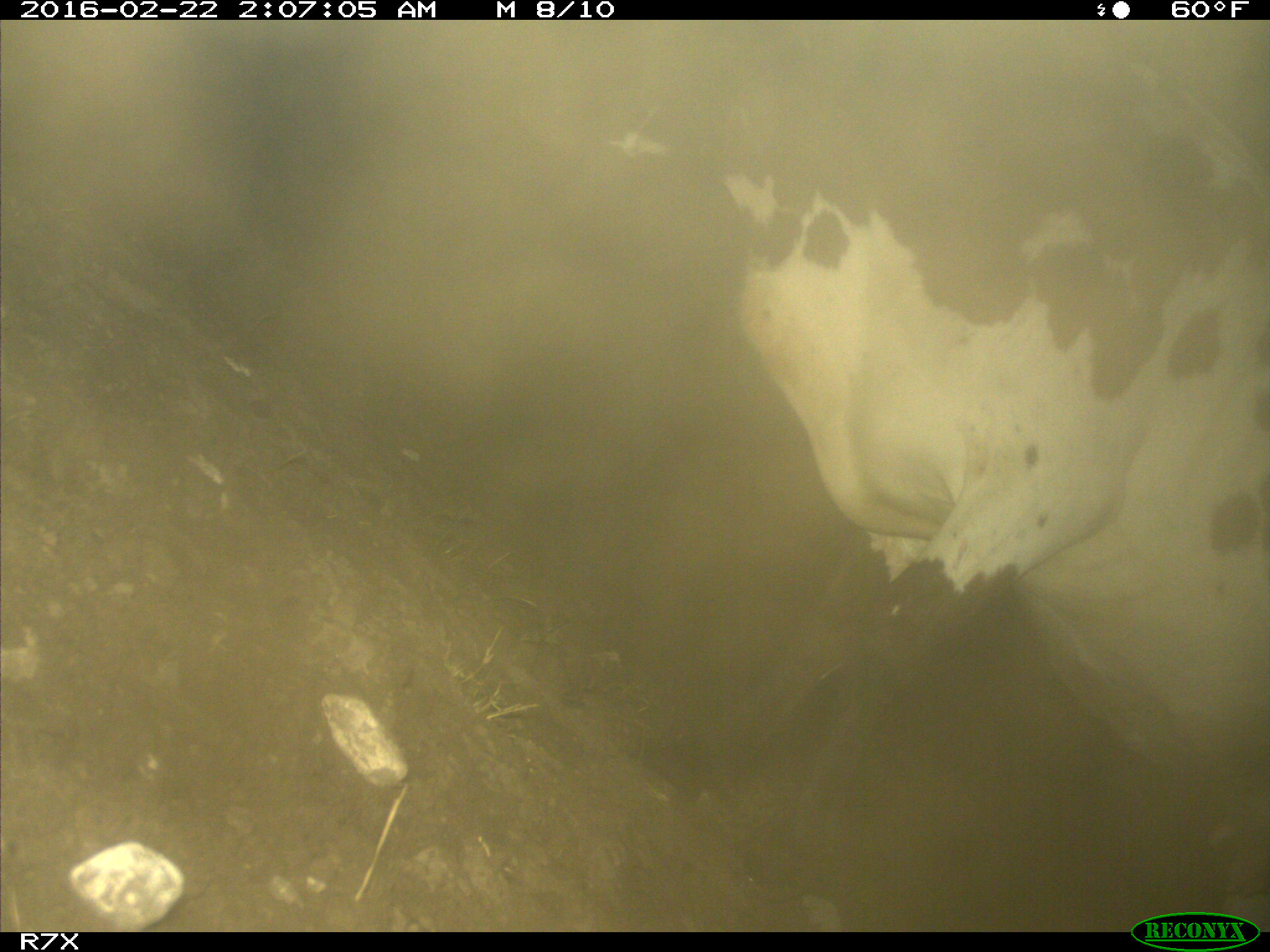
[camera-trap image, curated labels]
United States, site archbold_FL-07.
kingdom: Animalia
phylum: Chordata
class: Mammalia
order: Artiodactyla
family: Bovidae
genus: Bos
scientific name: Bos taurus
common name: domestic cow